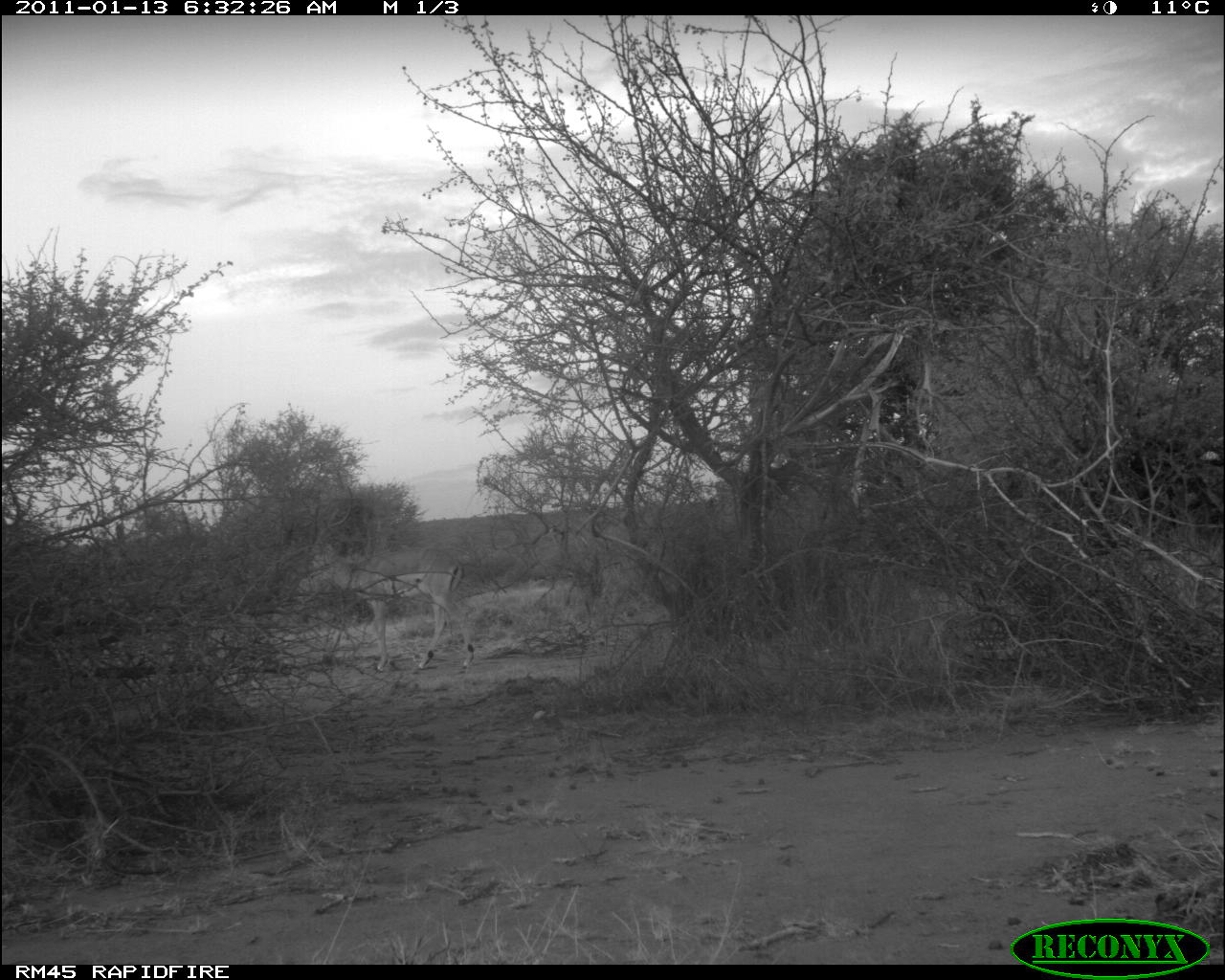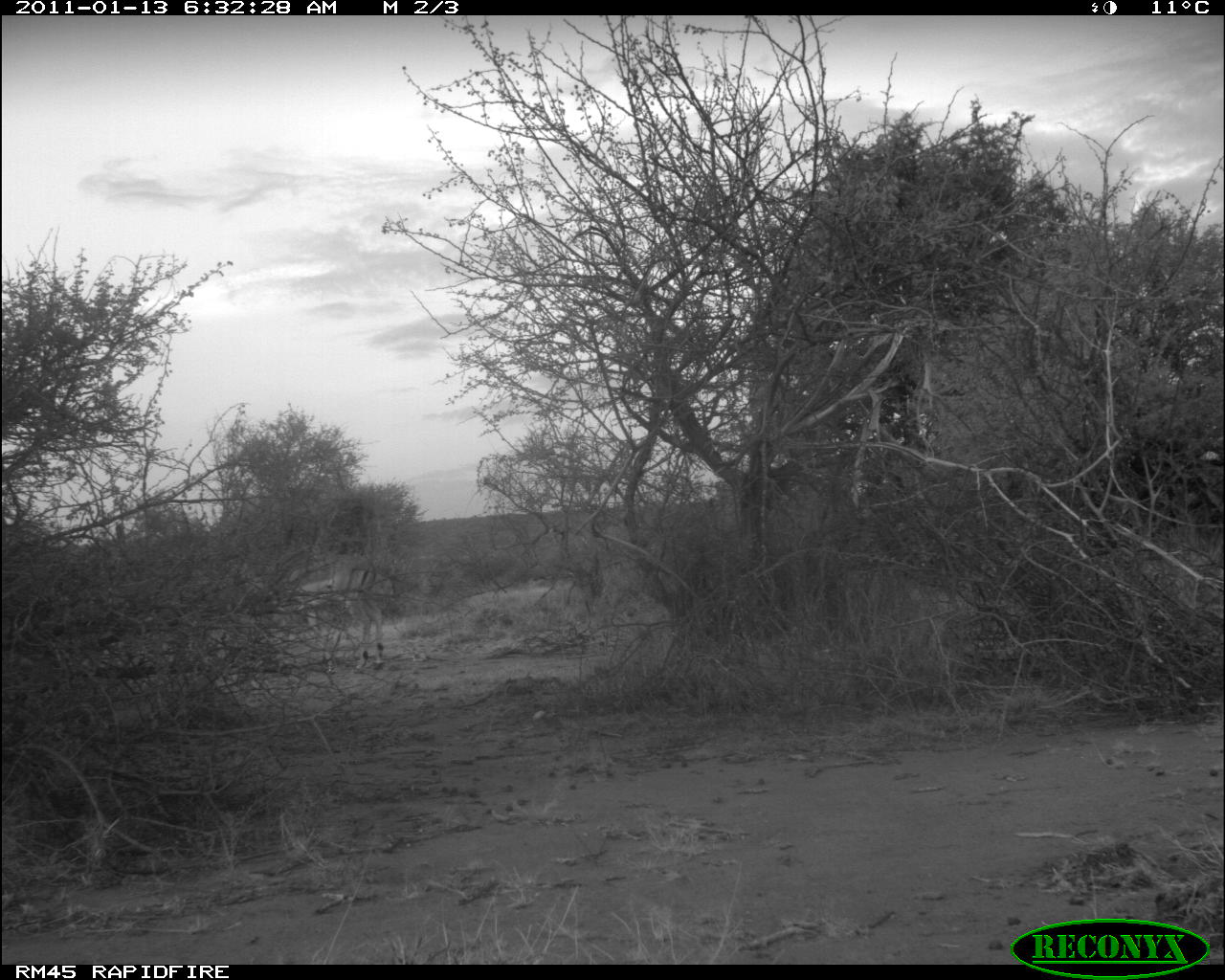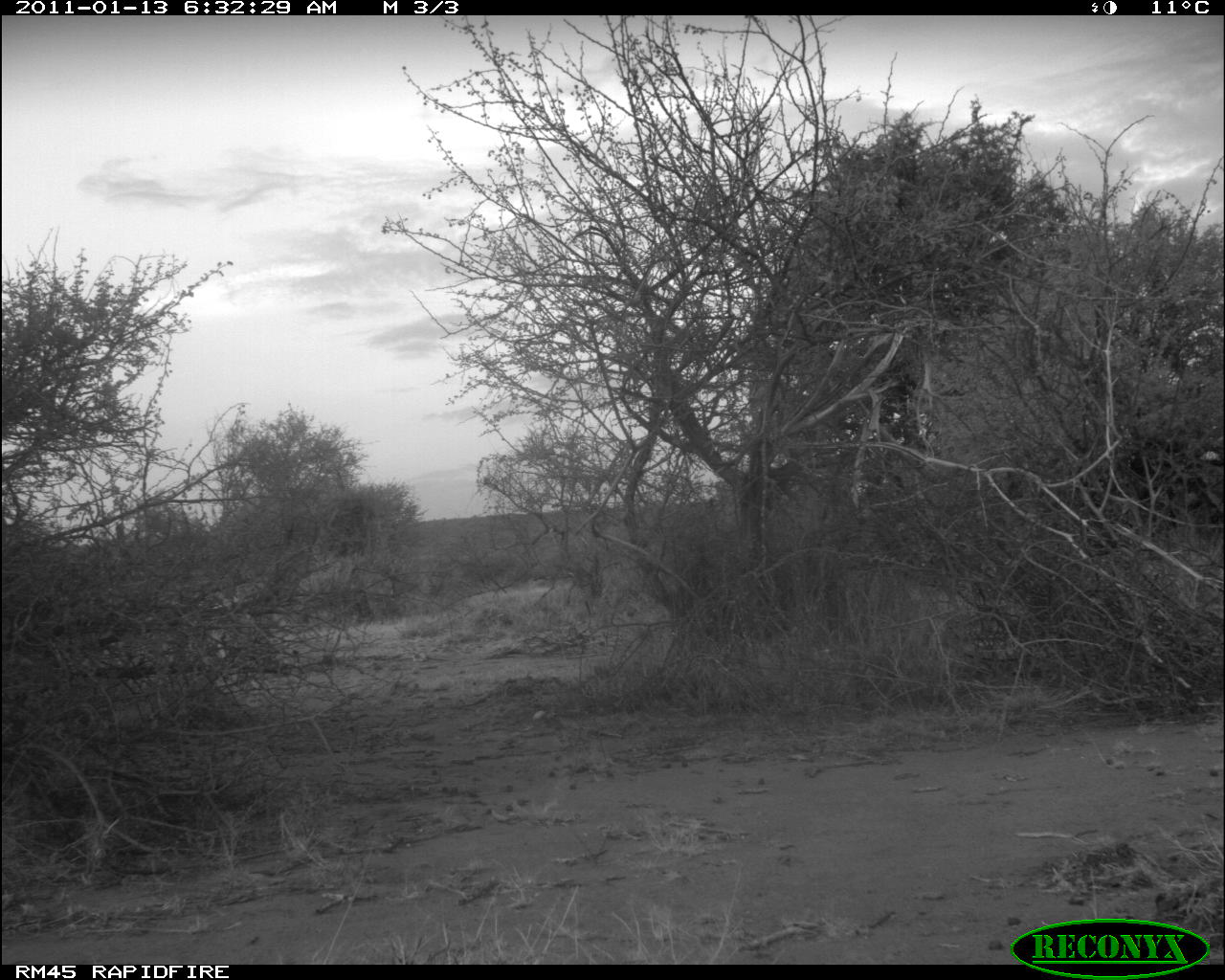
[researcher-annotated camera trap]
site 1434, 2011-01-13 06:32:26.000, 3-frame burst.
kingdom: Animalia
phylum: Chordata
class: Mammalia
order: Artiodactyla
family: Bovidae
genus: Aepyceros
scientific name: Aepyceros melampus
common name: impala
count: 1